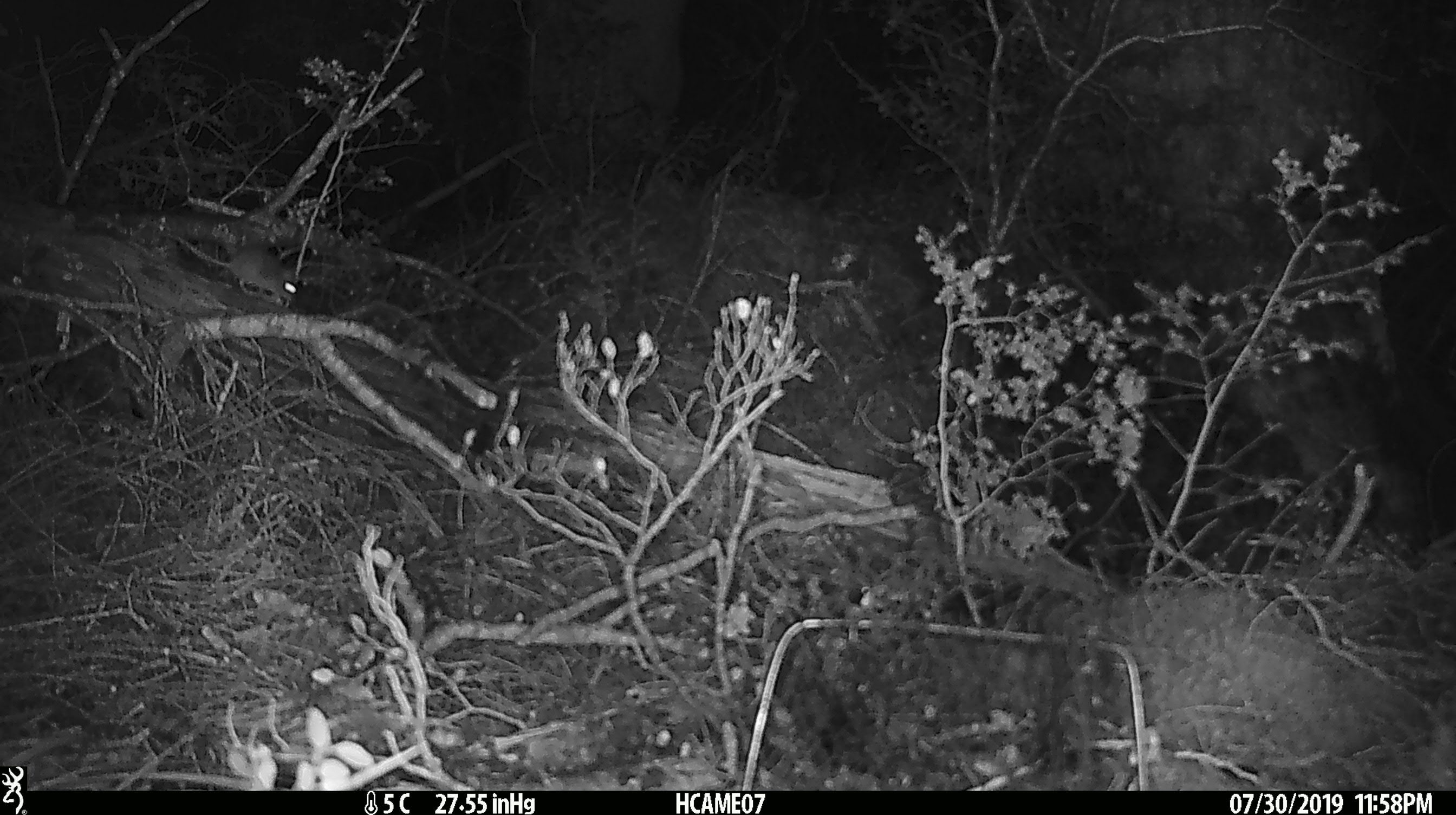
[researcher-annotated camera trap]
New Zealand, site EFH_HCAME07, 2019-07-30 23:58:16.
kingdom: Animalia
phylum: Chordata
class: Mammalia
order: Rodentia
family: Muridae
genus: Mus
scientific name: Mus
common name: mouse